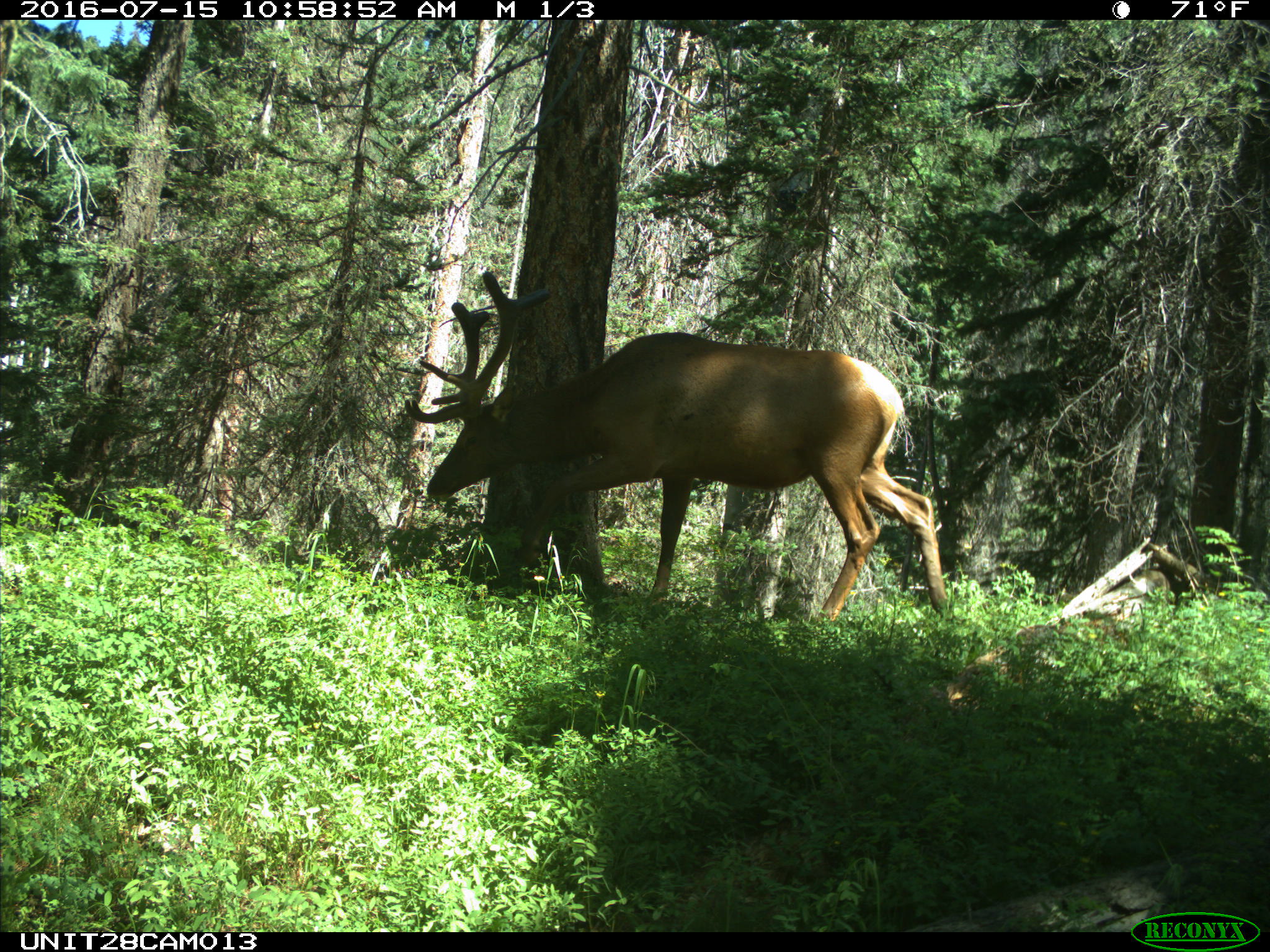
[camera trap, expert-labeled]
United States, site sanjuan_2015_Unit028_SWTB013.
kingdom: Animalia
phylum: Chordata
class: Mammalia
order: Artiodactyla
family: Cervidae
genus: Cervus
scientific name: Cervus elaphus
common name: red deer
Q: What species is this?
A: Cervus elaphus (red deer).